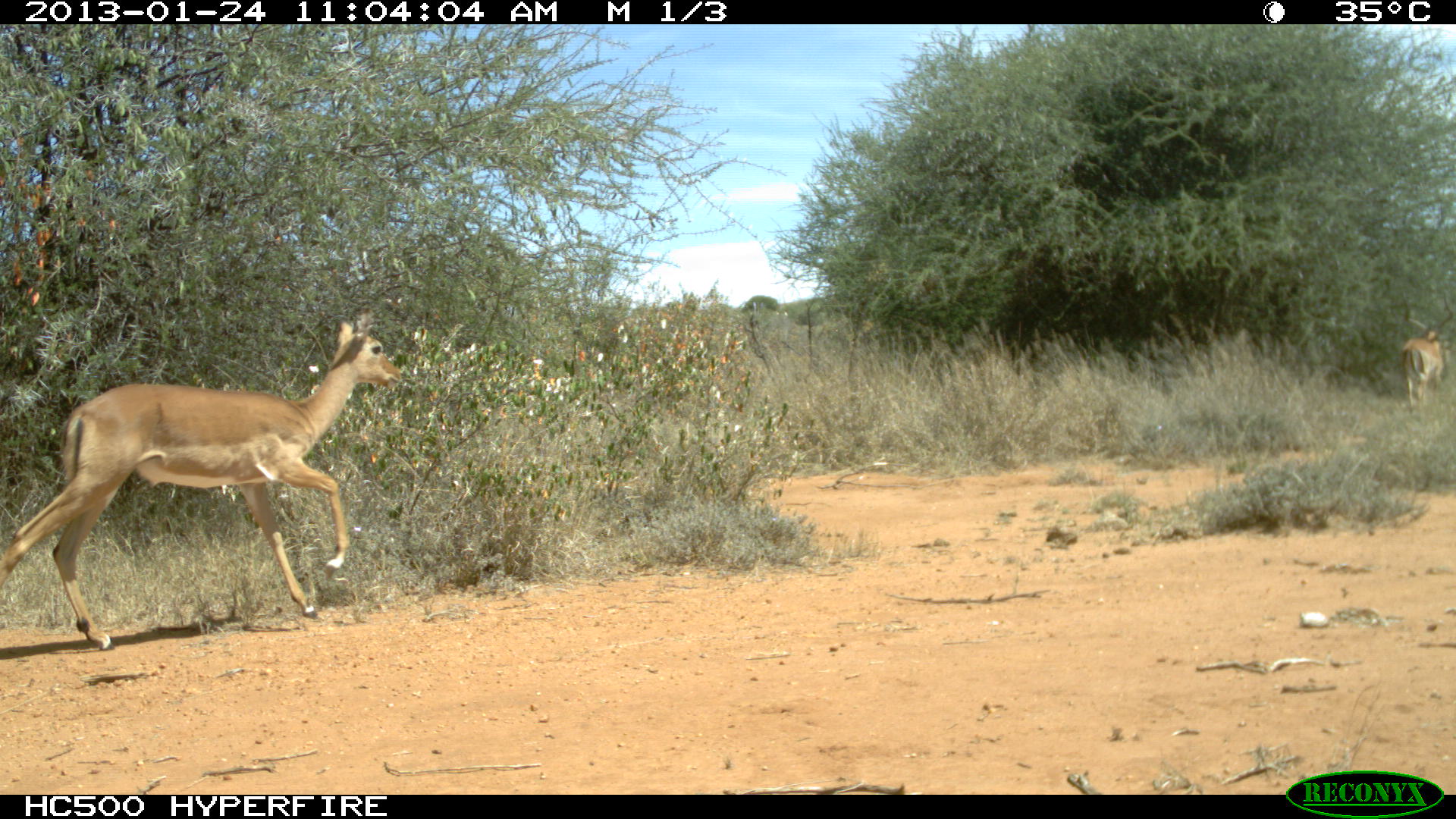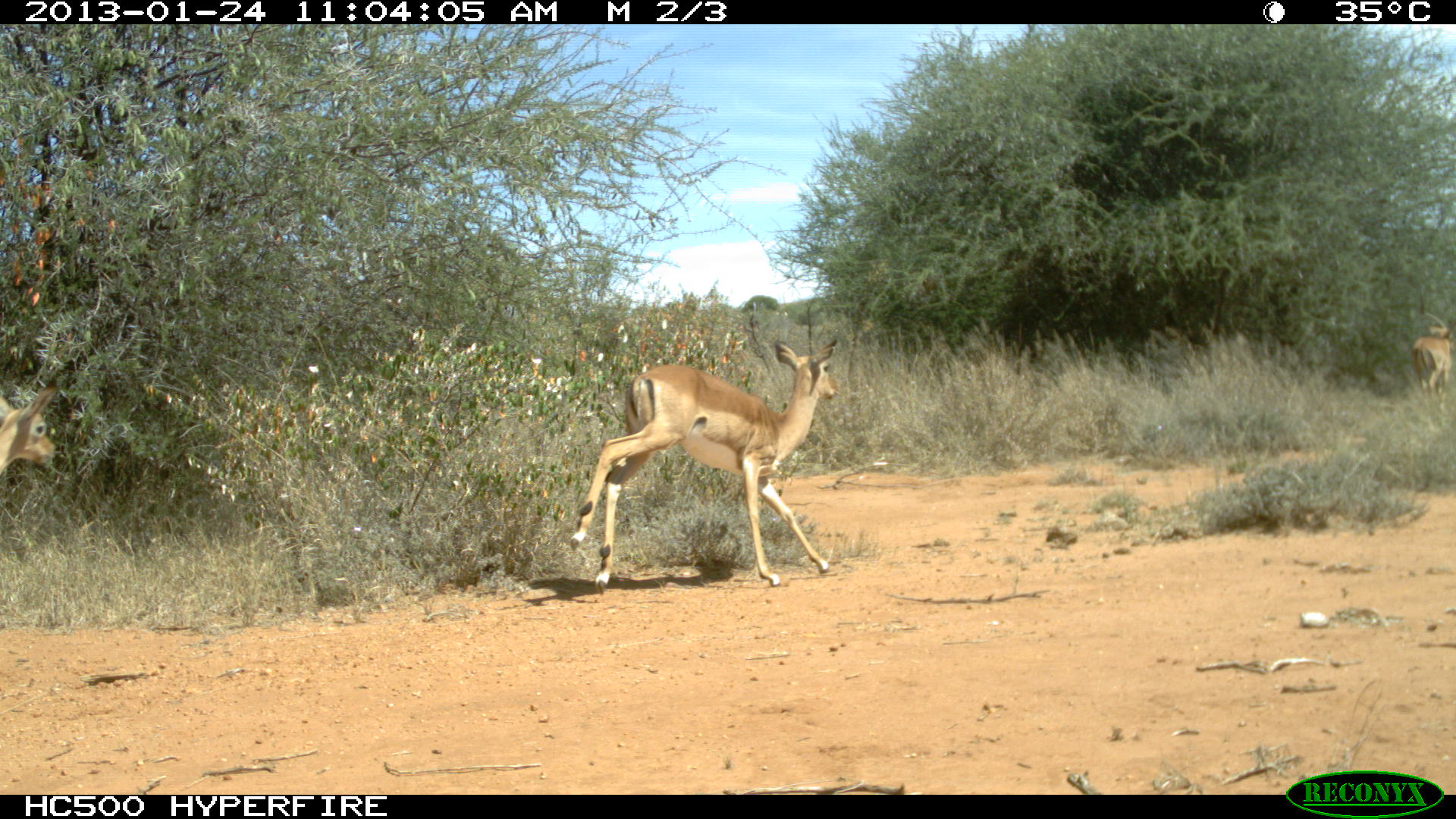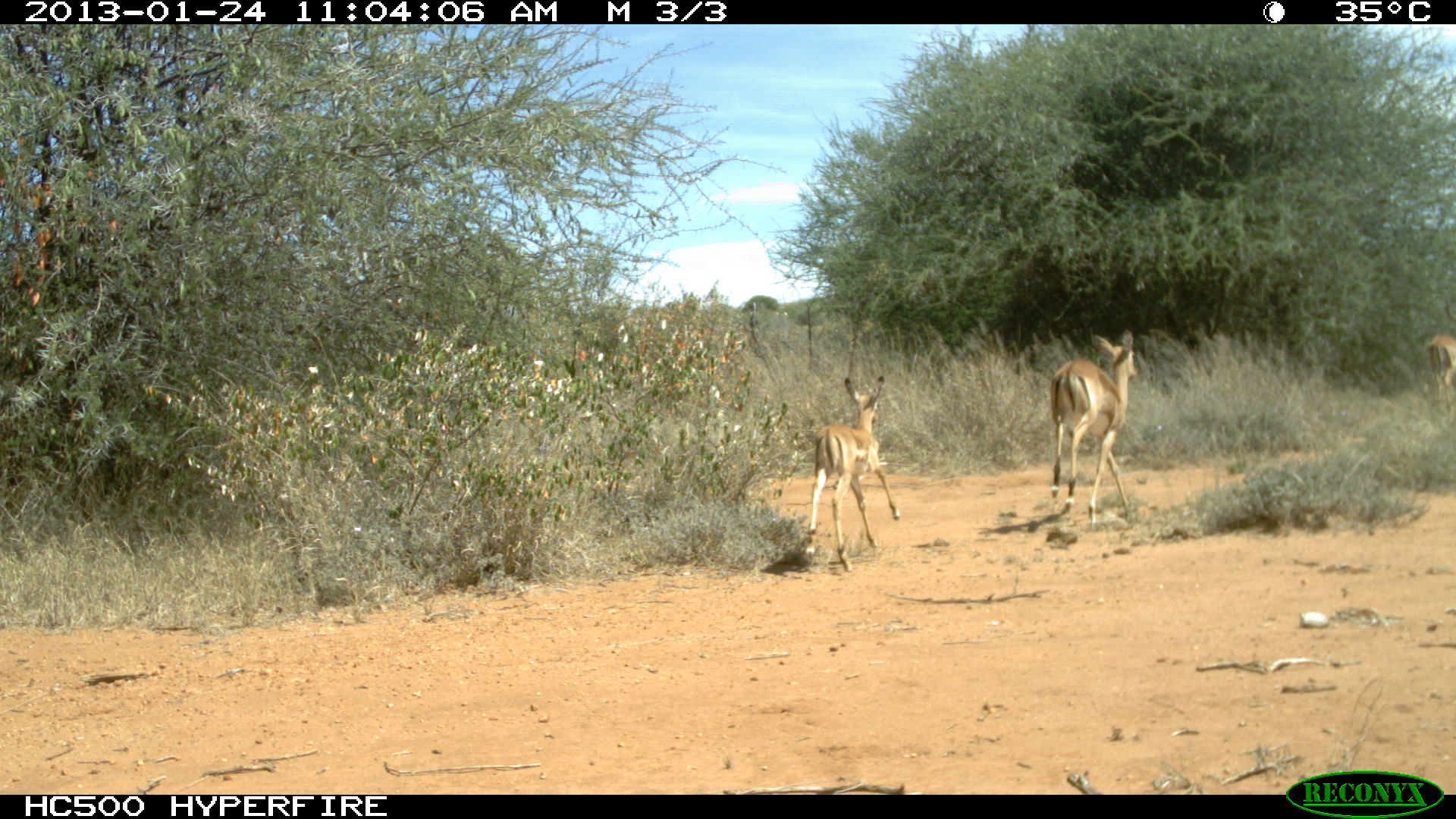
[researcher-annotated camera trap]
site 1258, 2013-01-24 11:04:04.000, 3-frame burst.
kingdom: Animalia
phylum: Chordata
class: Mammalia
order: Artiodactyla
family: Bovidae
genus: Aepyceros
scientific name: Aepyceros melampus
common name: impala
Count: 1.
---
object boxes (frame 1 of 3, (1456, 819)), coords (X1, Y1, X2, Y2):
aepyceros melampus: (1, 306, 402, 652); (1401, 289, 1454, 409)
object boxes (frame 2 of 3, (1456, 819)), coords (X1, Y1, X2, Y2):
aepyceros melampus: (568, 338, 838, 588); (0, 381, 59, 474); (1413, 290, 1454, 401)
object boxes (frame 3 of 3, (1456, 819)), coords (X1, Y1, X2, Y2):
aepyceros melampus: (805, 376, 900, 574); (1050, 326, 1139, 525); (1428, 333, 1456, 406)